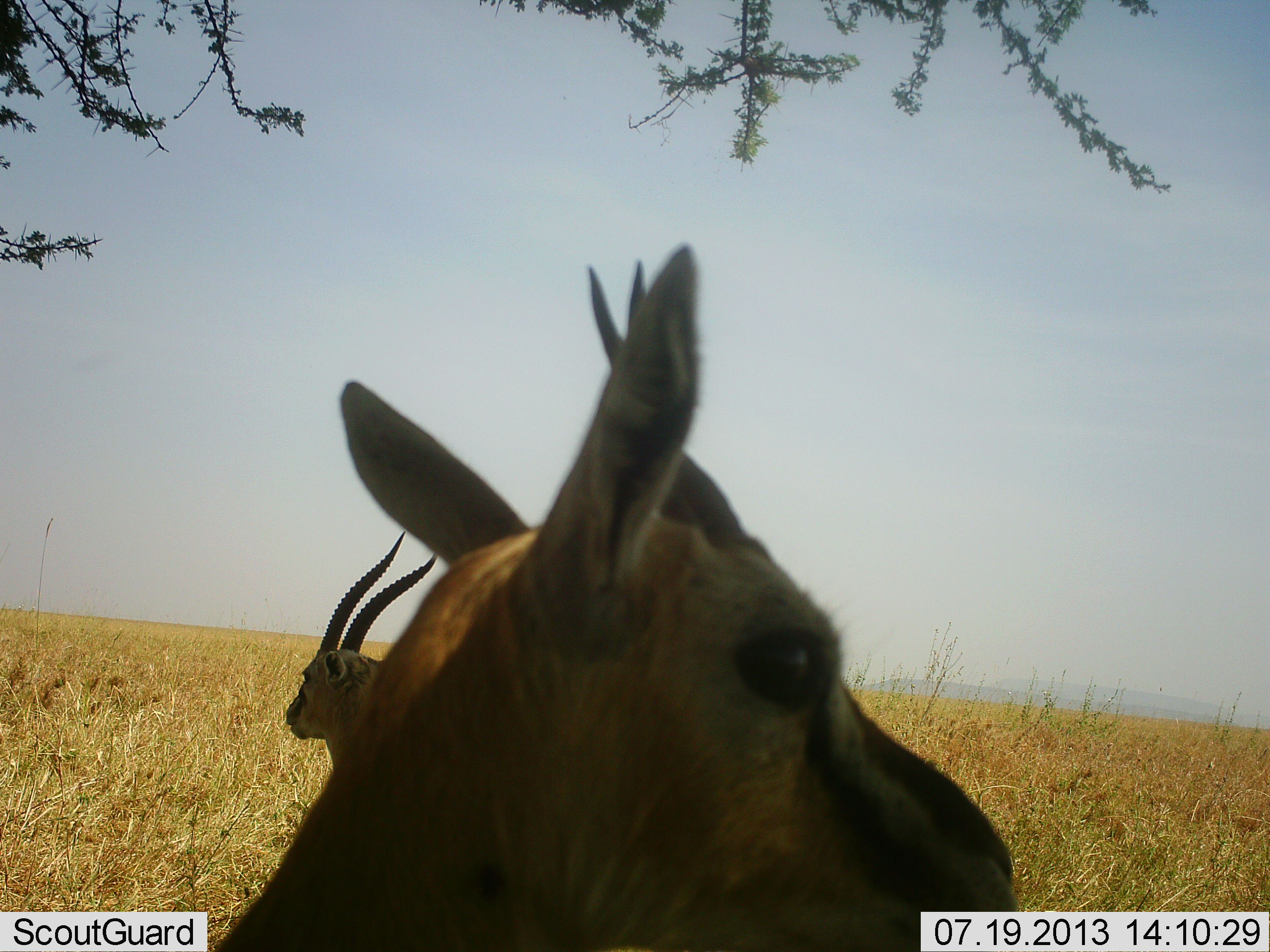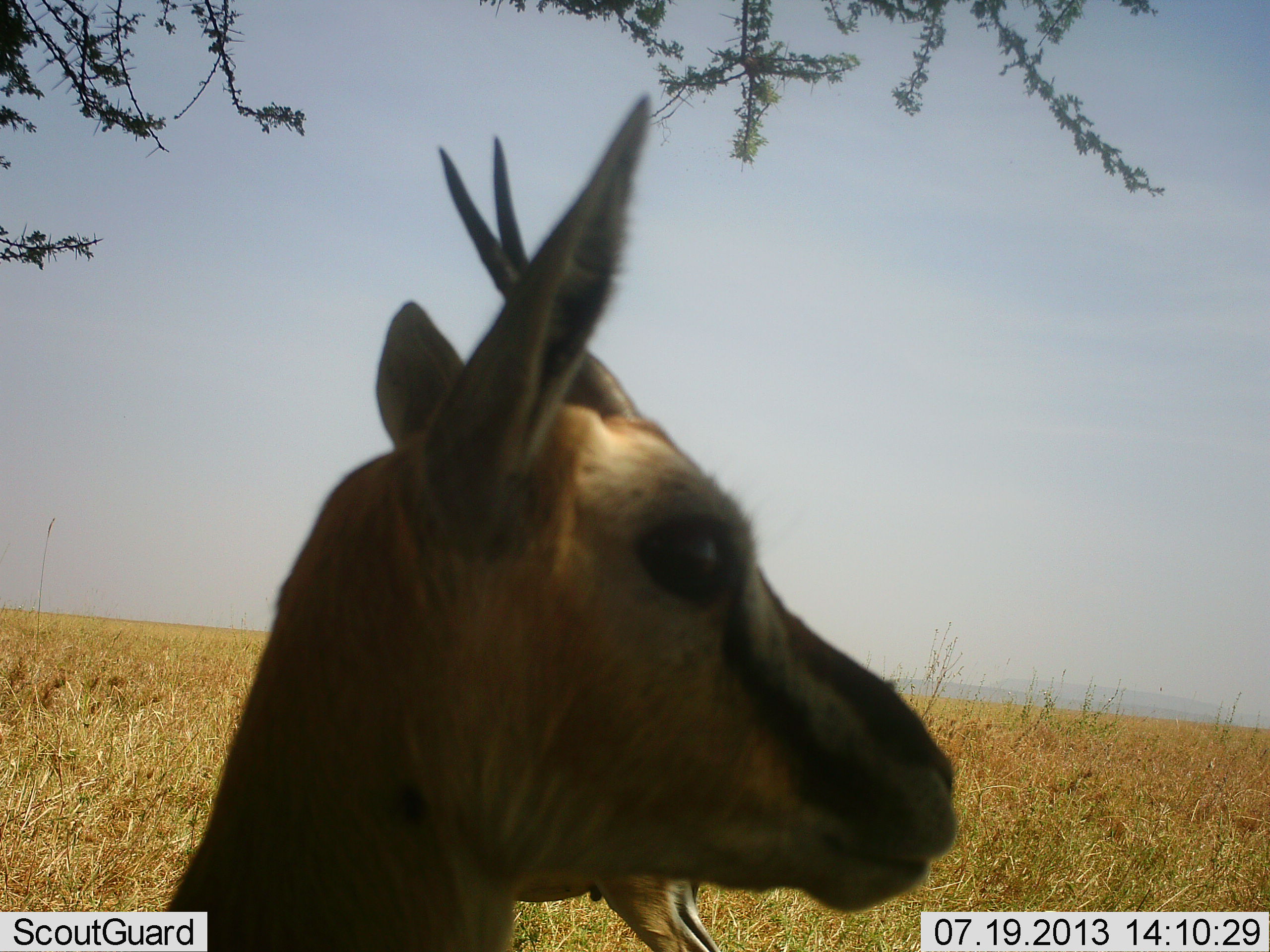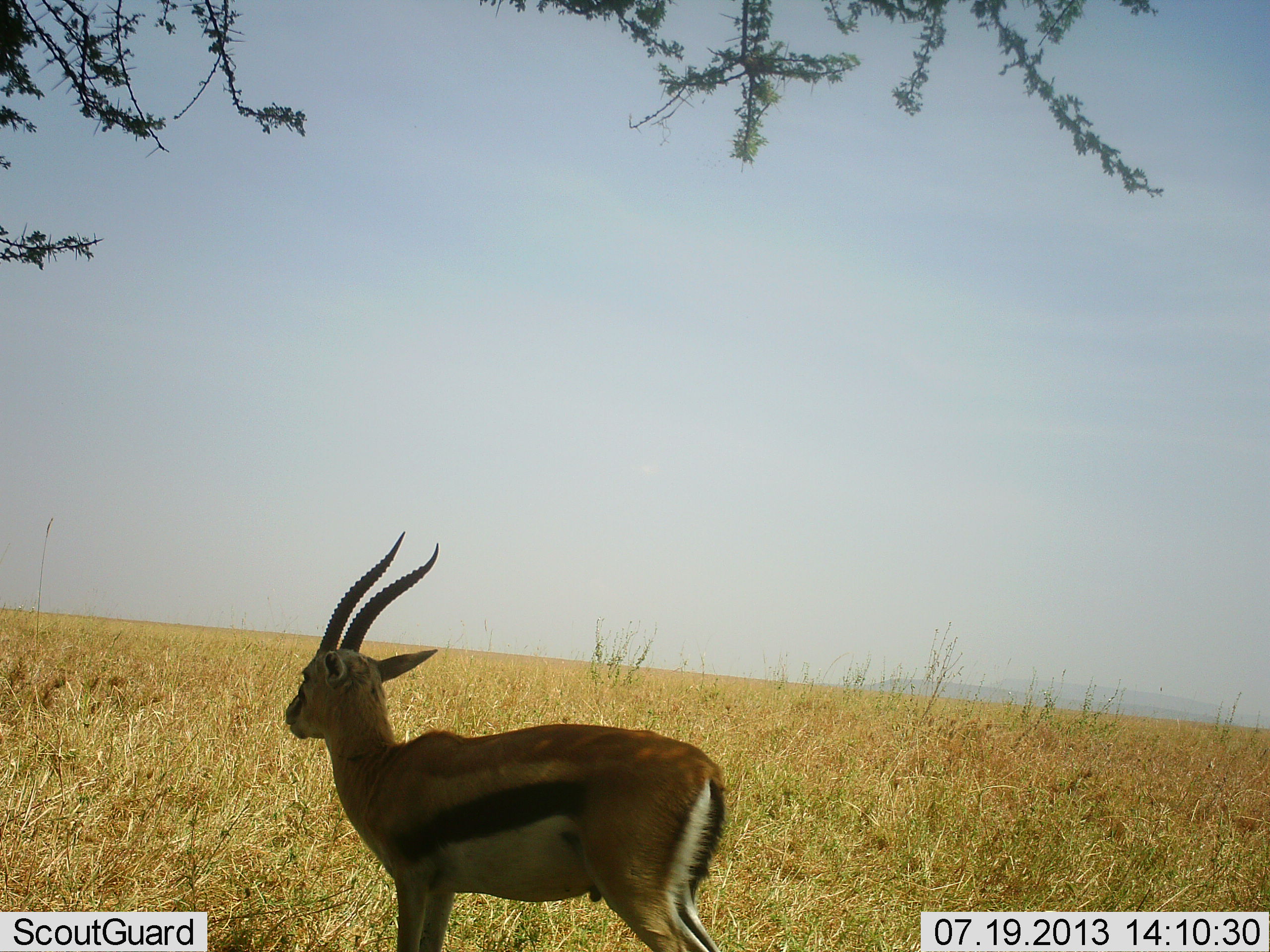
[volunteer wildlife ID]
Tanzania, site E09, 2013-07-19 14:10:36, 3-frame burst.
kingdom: Animalia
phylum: Chordata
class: Mammalia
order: Artiodactyla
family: Bovidae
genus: Eudorcas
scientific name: Eudorcas thomsonii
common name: thomson's gazelle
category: gazellethomsons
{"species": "gazellethomsons (thomson's gazelle) (Eudorcas thomsonii)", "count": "2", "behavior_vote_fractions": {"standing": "80%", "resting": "10%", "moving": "10%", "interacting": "0%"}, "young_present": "0%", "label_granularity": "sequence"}